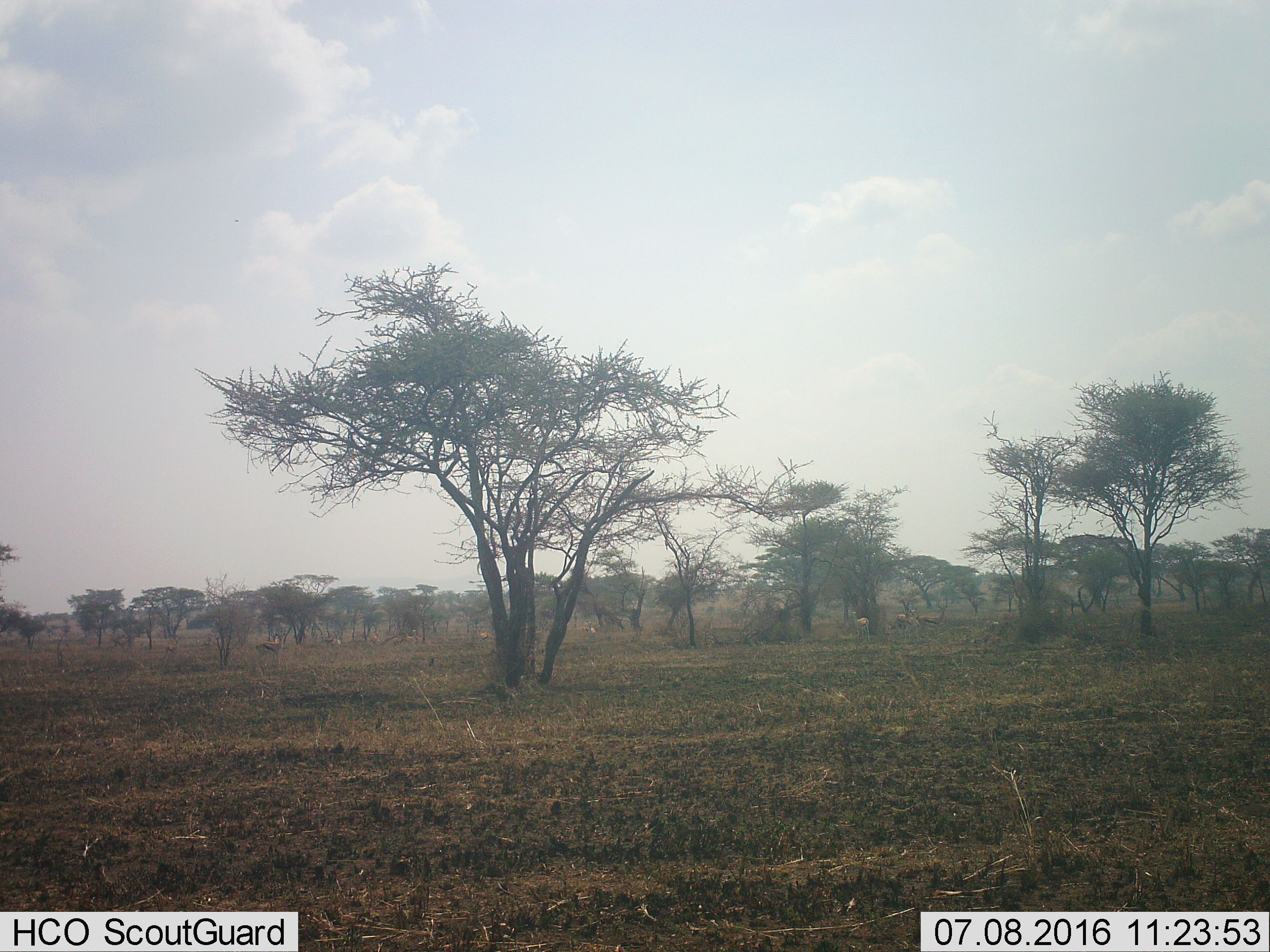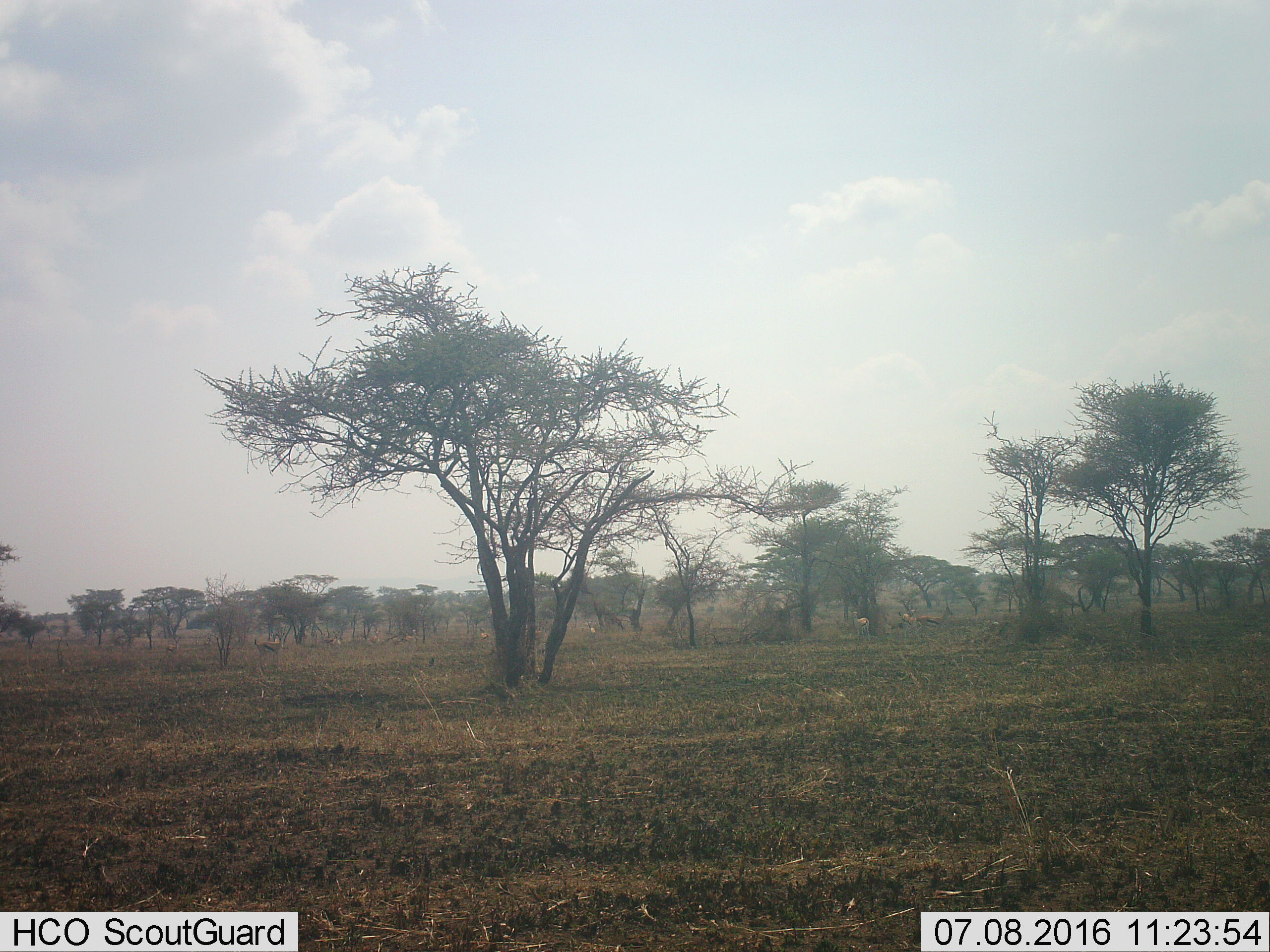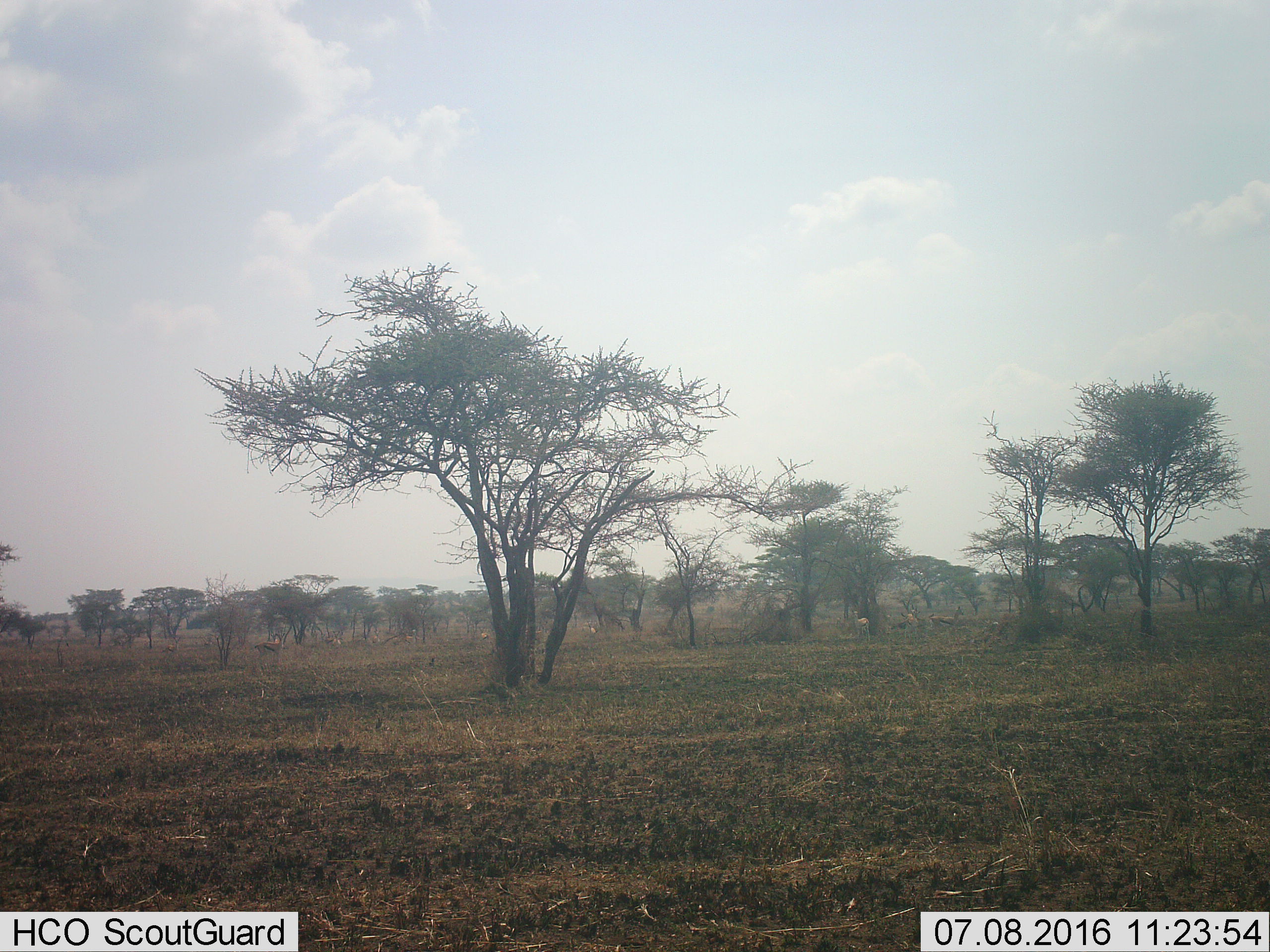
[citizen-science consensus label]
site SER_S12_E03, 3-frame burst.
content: unidentified animal